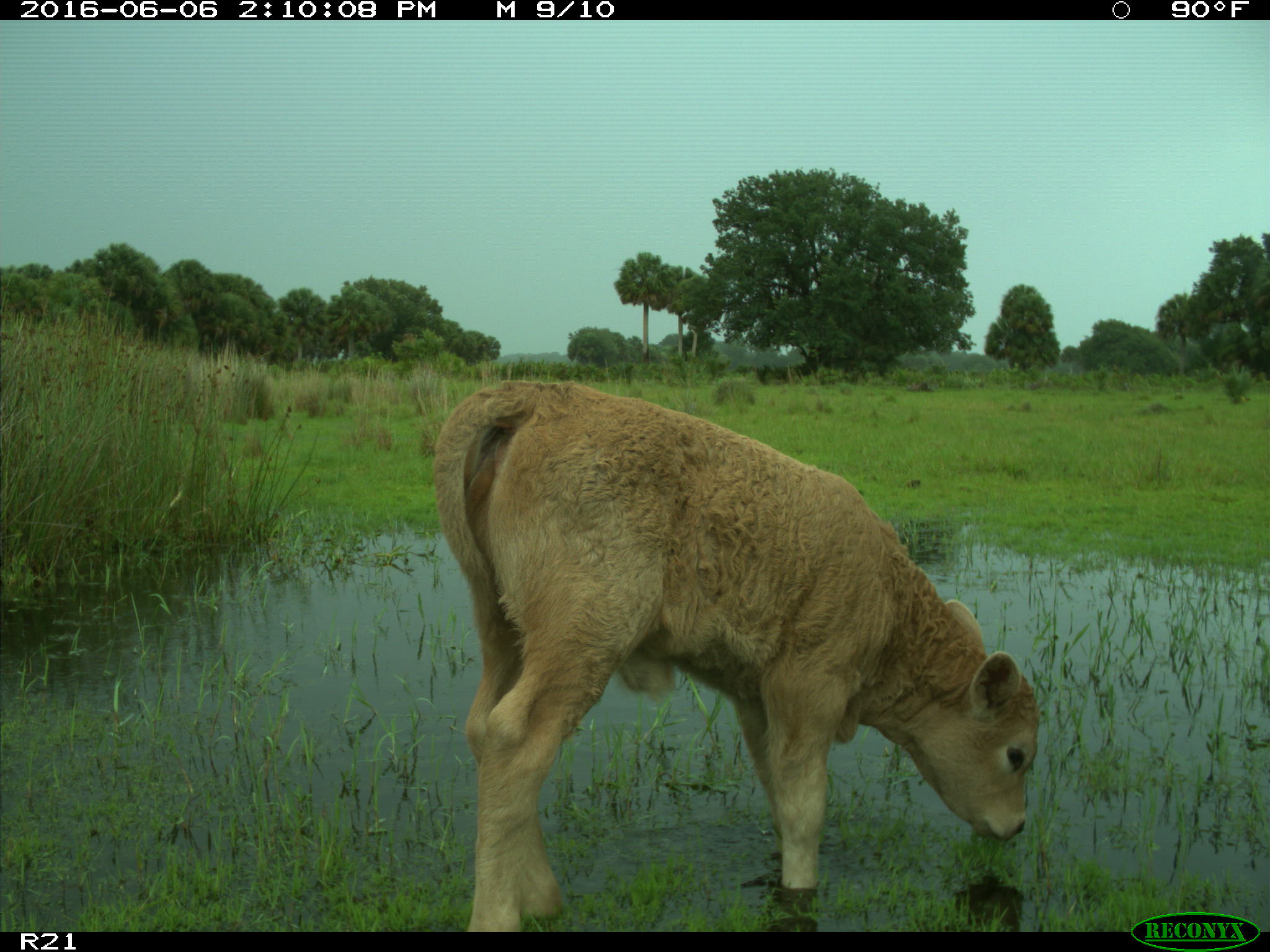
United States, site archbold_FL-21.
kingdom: Animalia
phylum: Chordata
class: Mammalia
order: Artiodactyla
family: Bovidae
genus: Bos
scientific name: Bos taurus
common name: domestic cow